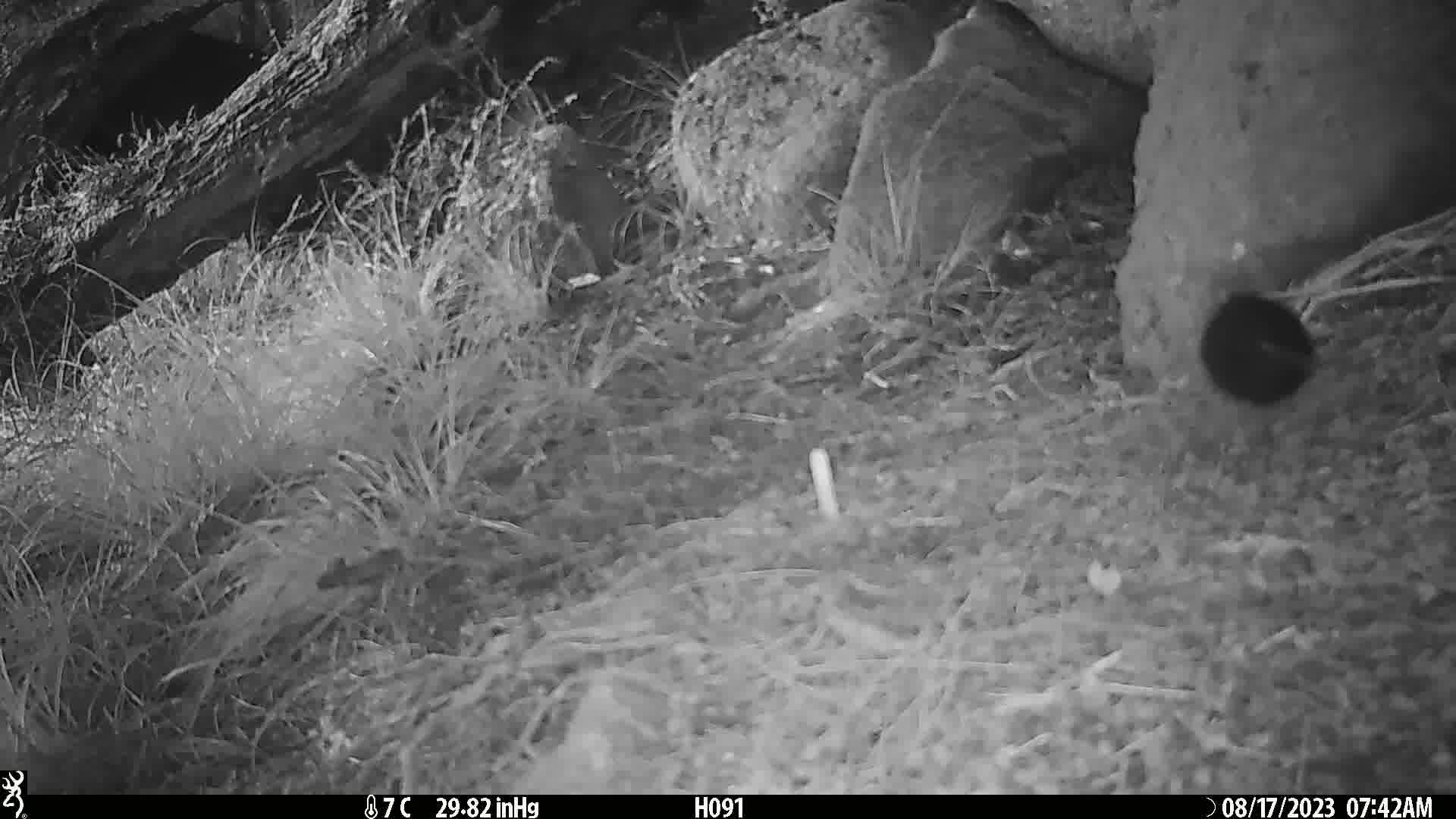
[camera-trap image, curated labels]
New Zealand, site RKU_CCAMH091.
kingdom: Animalia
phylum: Chordata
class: Aves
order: Passeriformes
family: Turdidae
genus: Turdus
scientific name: Turdus merula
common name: eurasian blackbird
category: blackbird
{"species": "blackbird (eurasian blackbird) (Turdus merula)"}